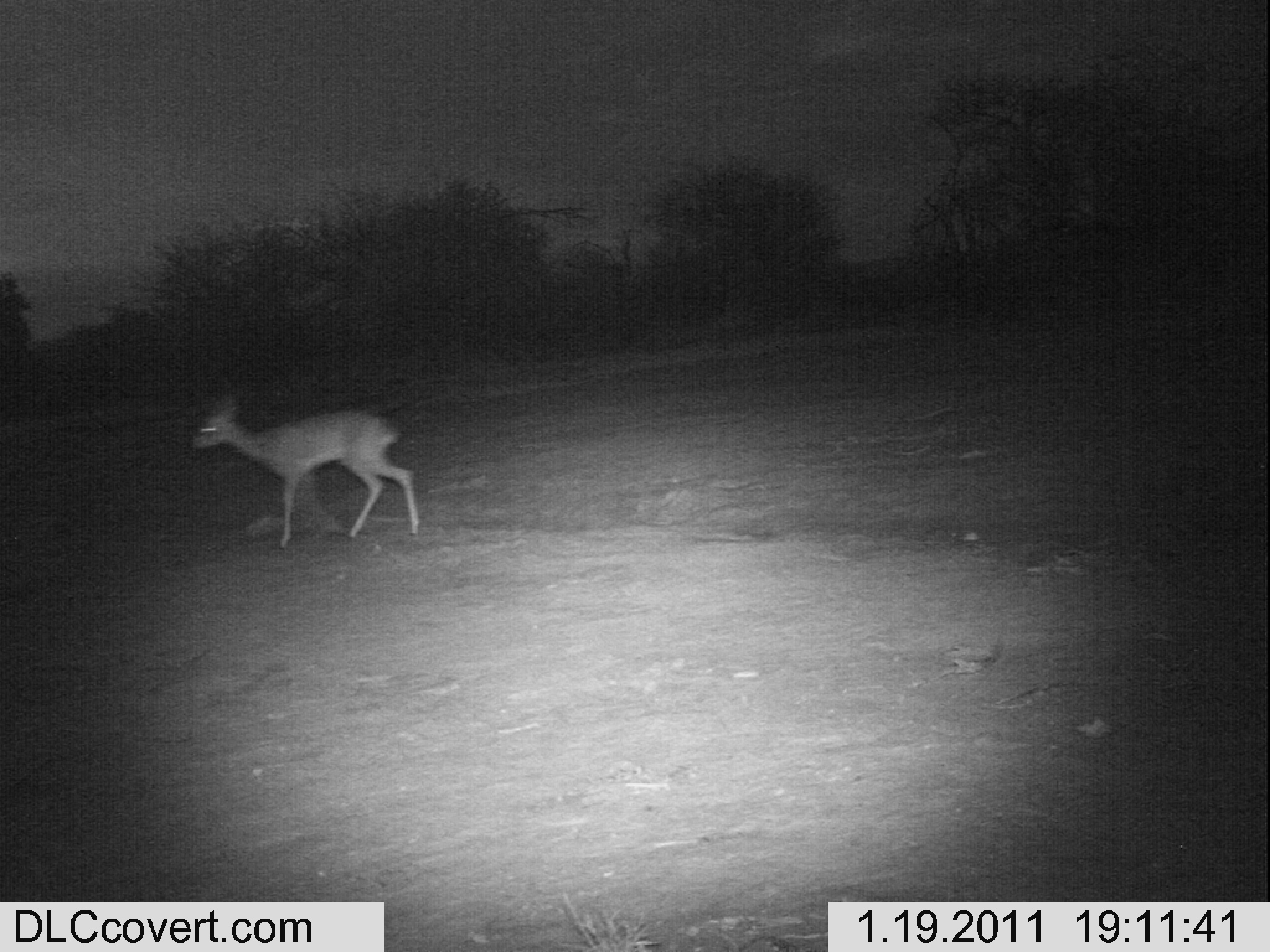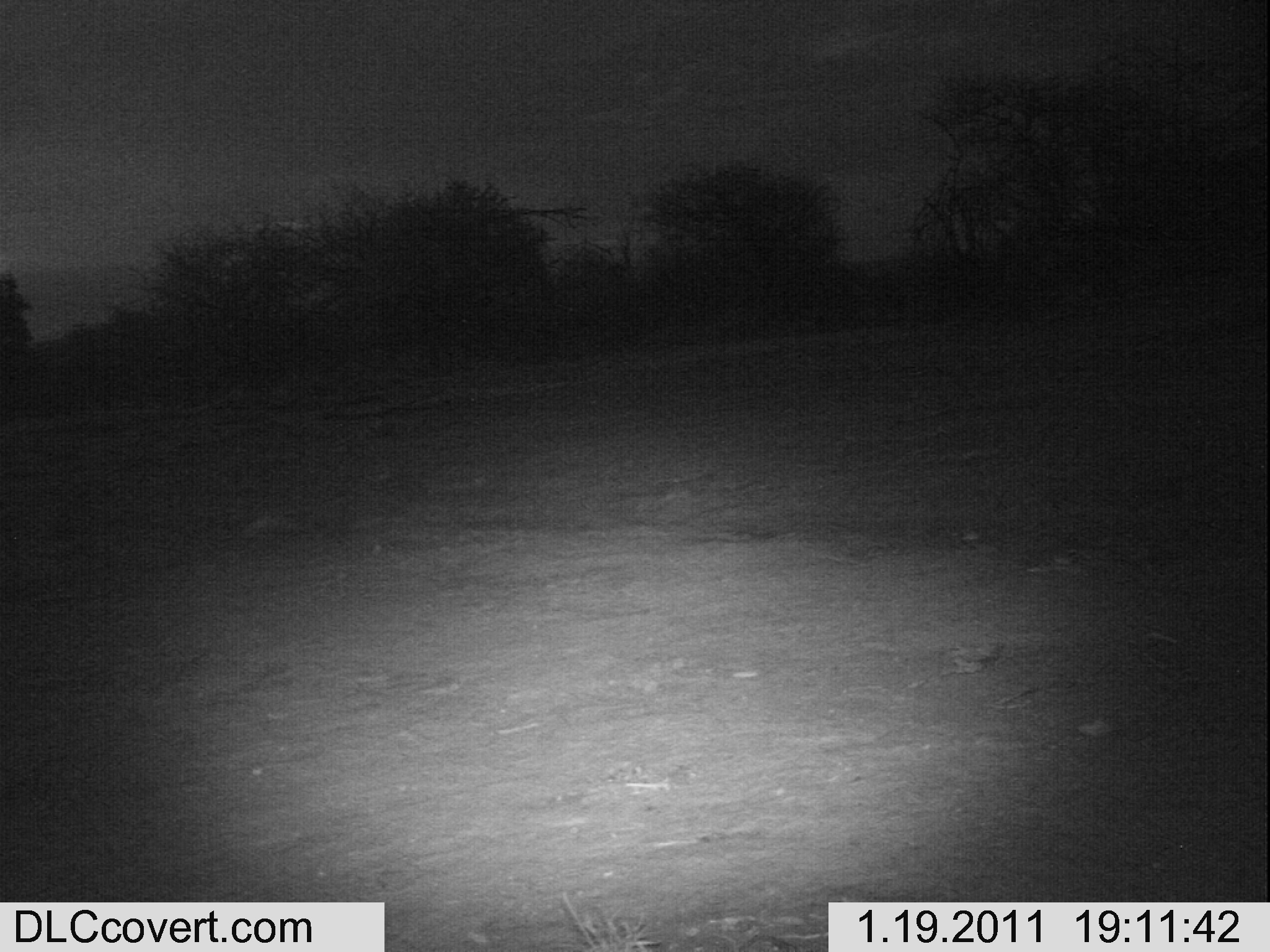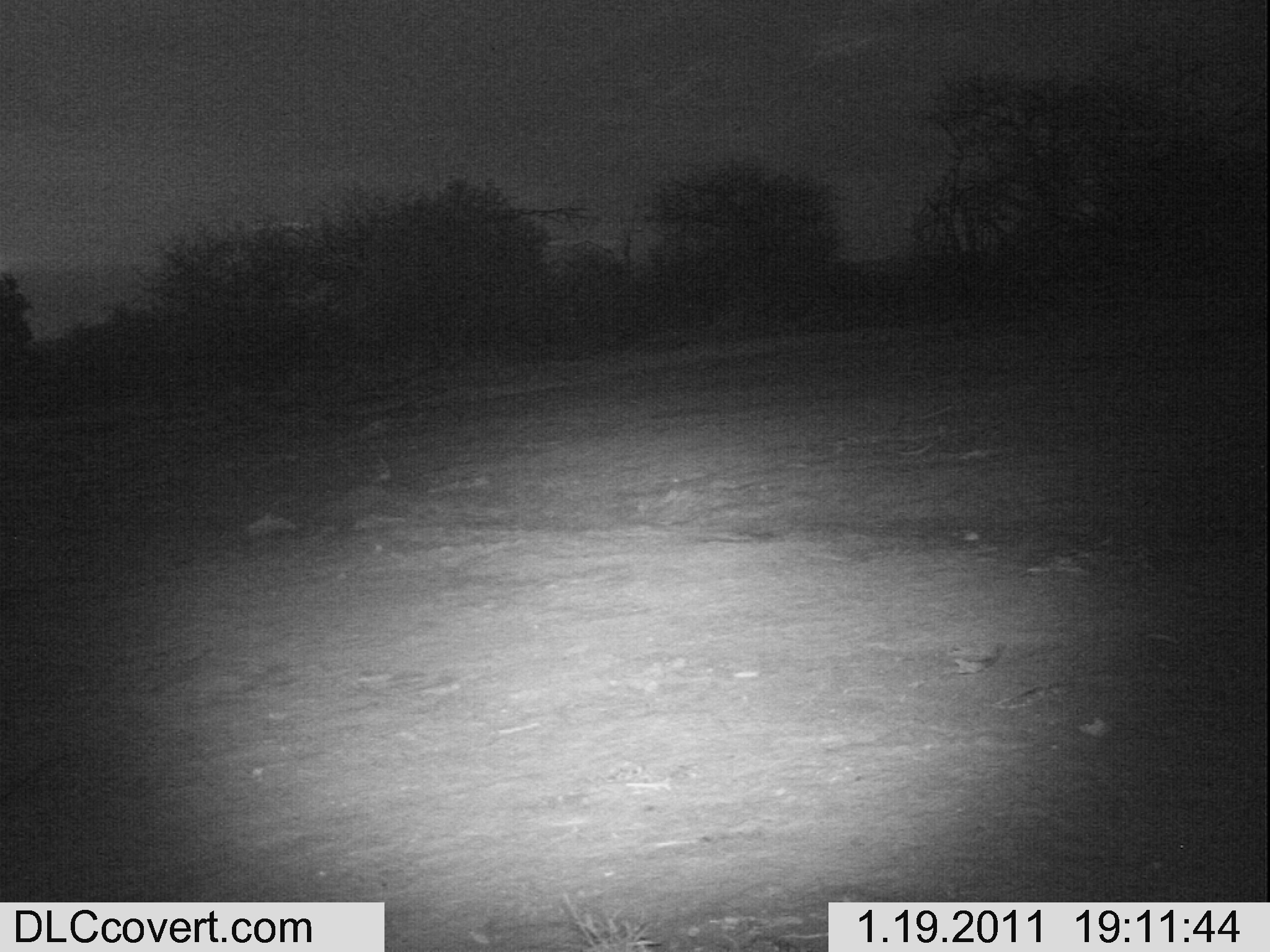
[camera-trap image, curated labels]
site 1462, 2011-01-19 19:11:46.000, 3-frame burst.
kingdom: Animalia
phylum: Chordata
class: Mammalia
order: Artiodactyla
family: Bovidae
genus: Madoqua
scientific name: Madoqua guentheri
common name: günther's dik-dik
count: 1